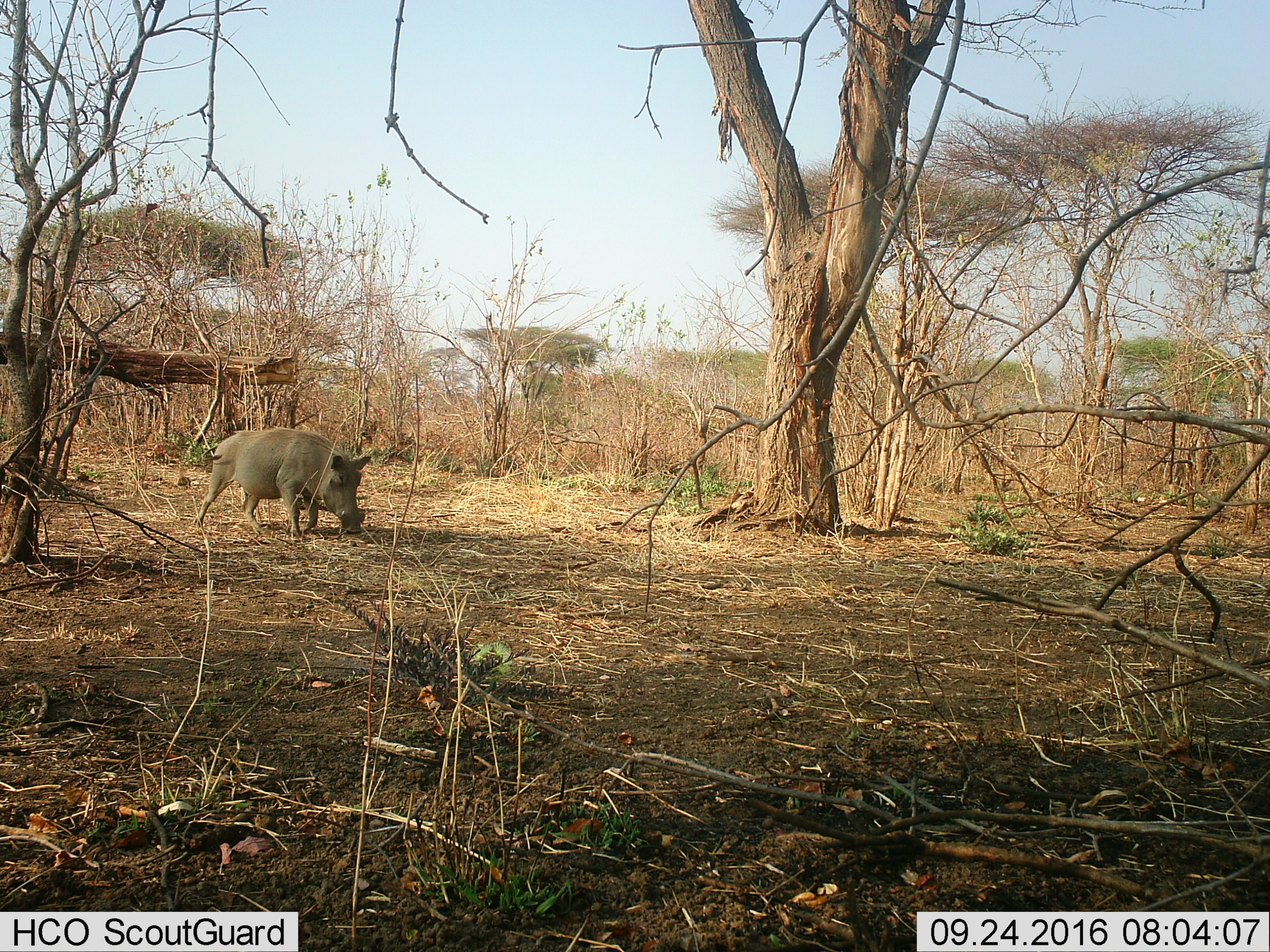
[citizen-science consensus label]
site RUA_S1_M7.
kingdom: Animalia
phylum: Chordata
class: Mammalia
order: Artiodactyla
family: Suidae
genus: Phacochoerus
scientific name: Phacochoerus africanus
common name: warthog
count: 1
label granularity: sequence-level